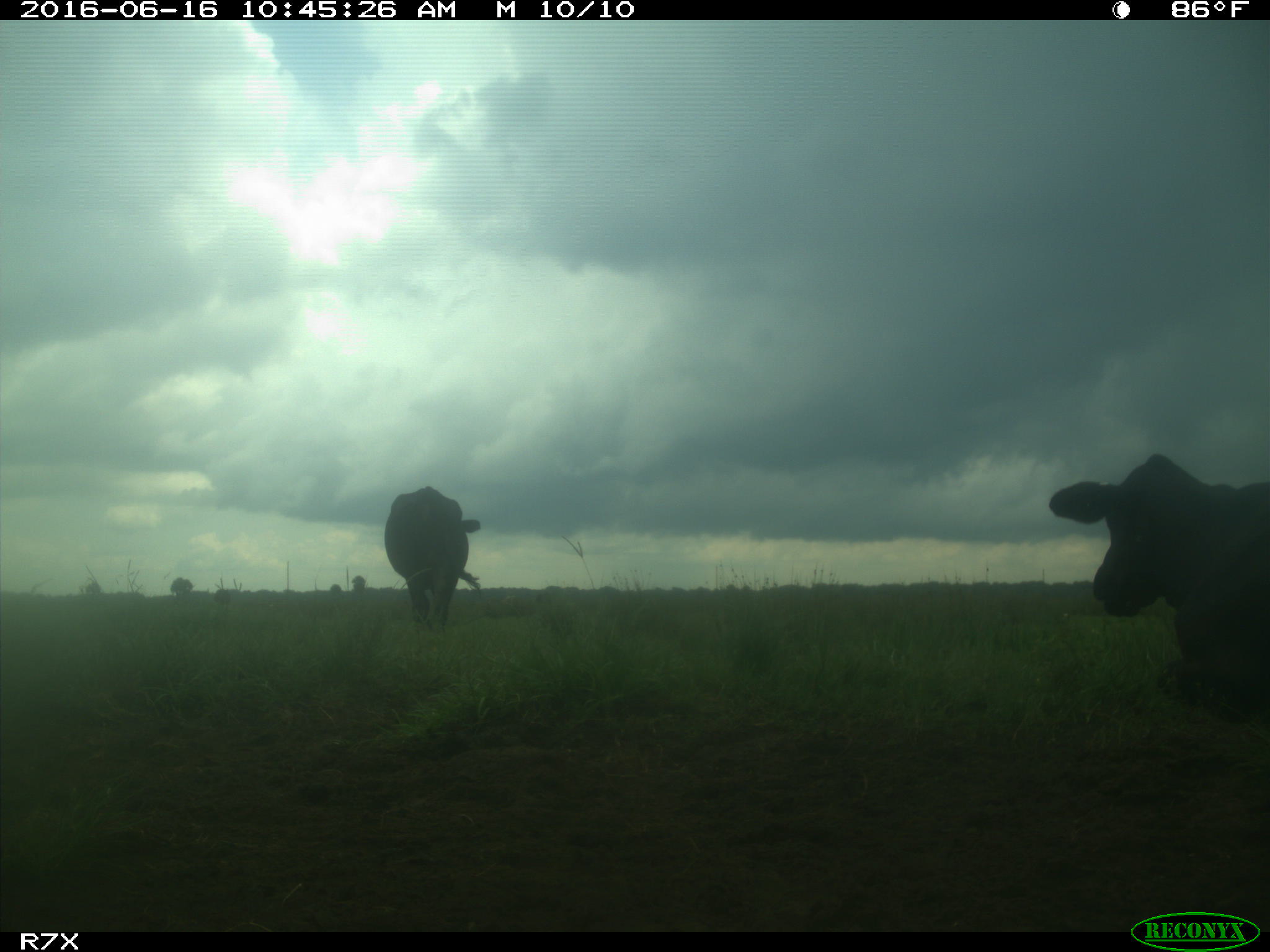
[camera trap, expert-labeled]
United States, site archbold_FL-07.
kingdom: Animalia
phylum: Chordata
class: Mammalia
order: Artiodactyla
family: Bovidae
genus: Bos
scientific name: Bos taurus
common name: domestic cow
Bos taurus (domestic cow).